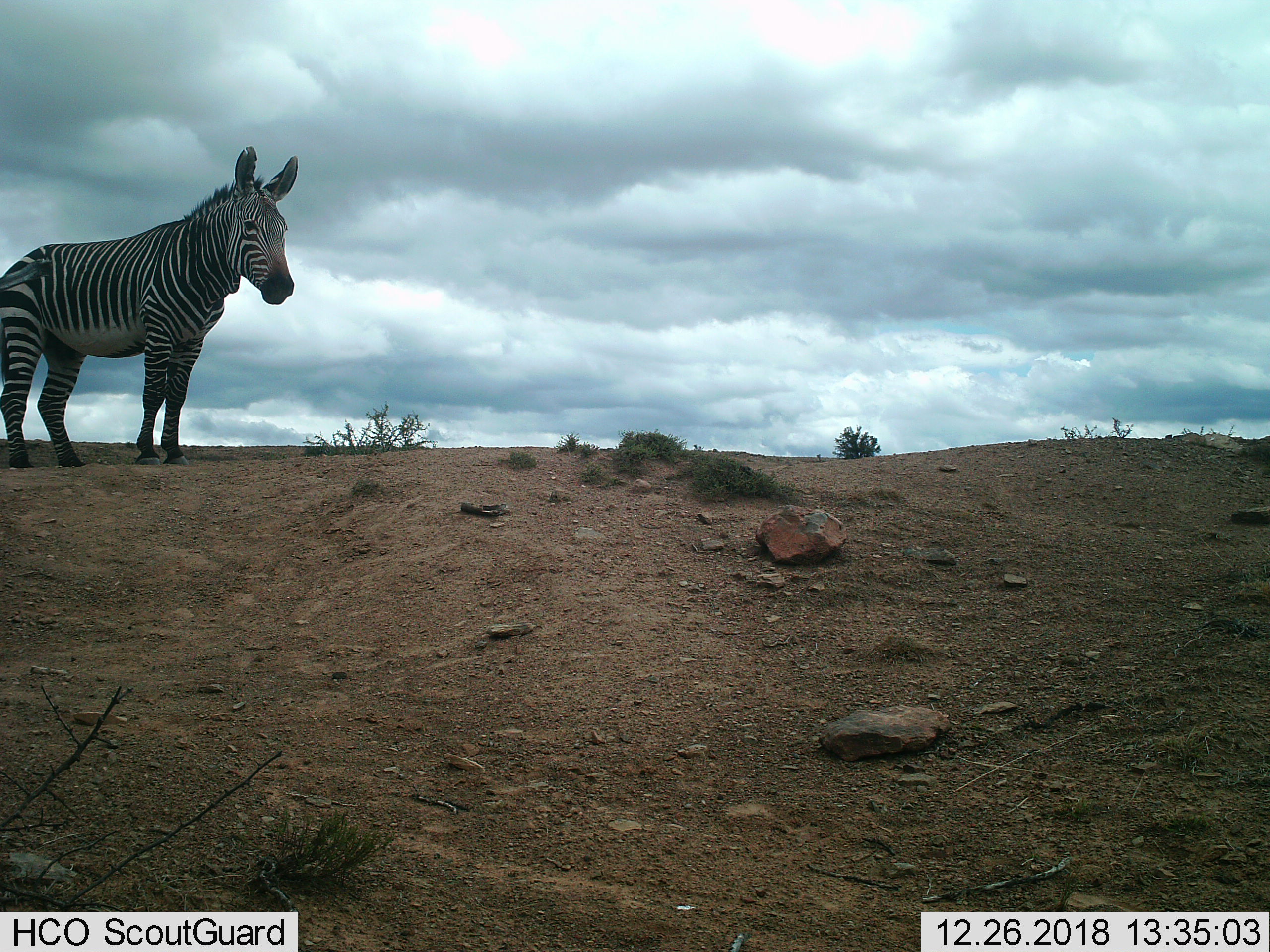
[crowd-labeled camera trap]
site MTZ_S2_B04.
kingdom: Animalia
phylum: Chordata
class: Mammalia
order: Perissodactyla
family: Equidae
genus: Equus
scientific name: Equus zebra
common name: mountain zebra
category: zebramountain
Zebramountain (mountain zebra) (Equus zebra), count 1. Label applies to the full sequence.